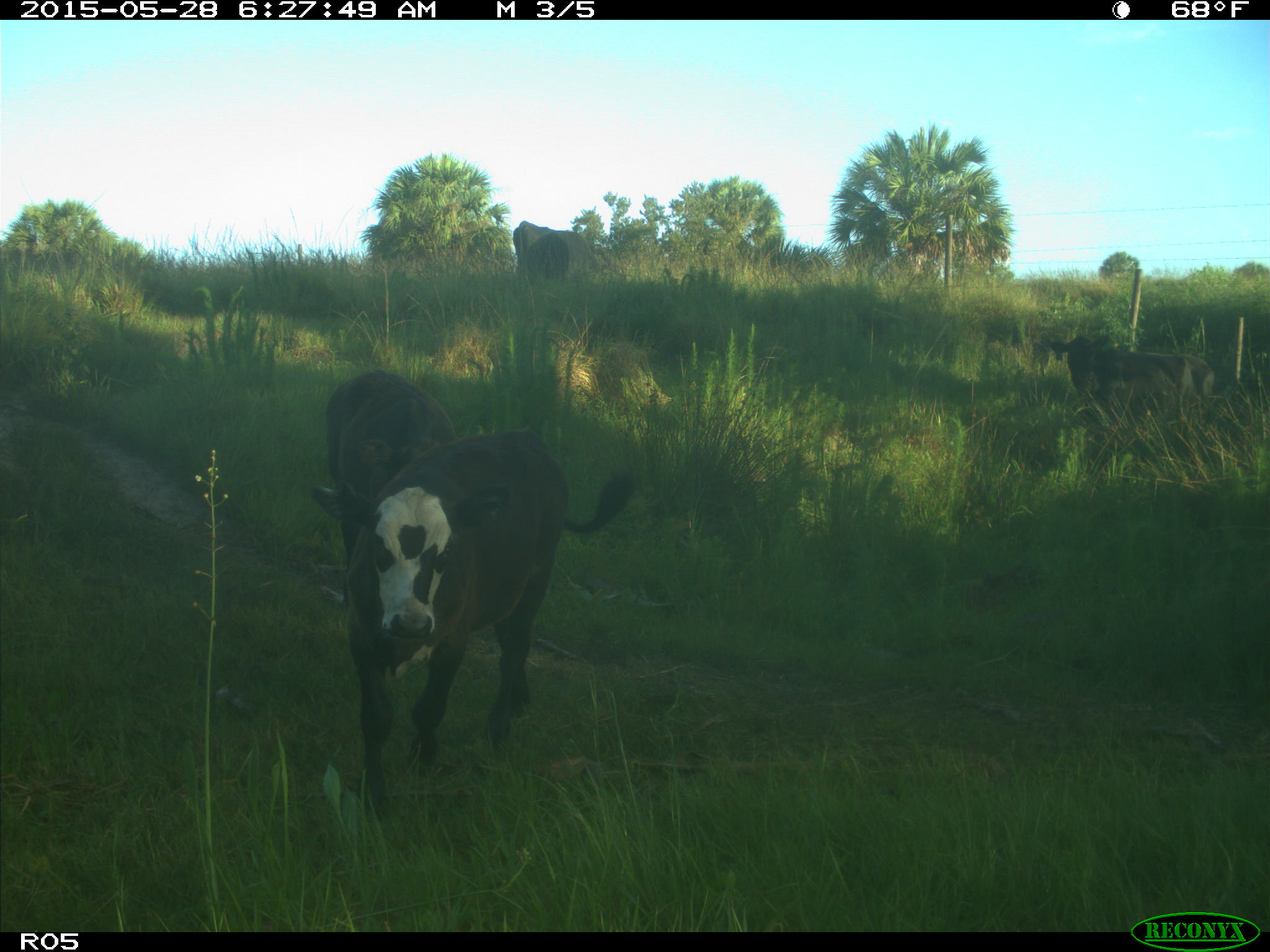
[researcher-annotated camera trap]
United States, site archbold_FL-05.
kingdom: Animalia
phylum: Chordata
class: Mammalia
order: Artiodactyla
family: Bovidae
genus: Bos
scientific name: Bos taurus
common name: domestic cow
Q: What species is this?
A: Bos taurus (domestic cow).